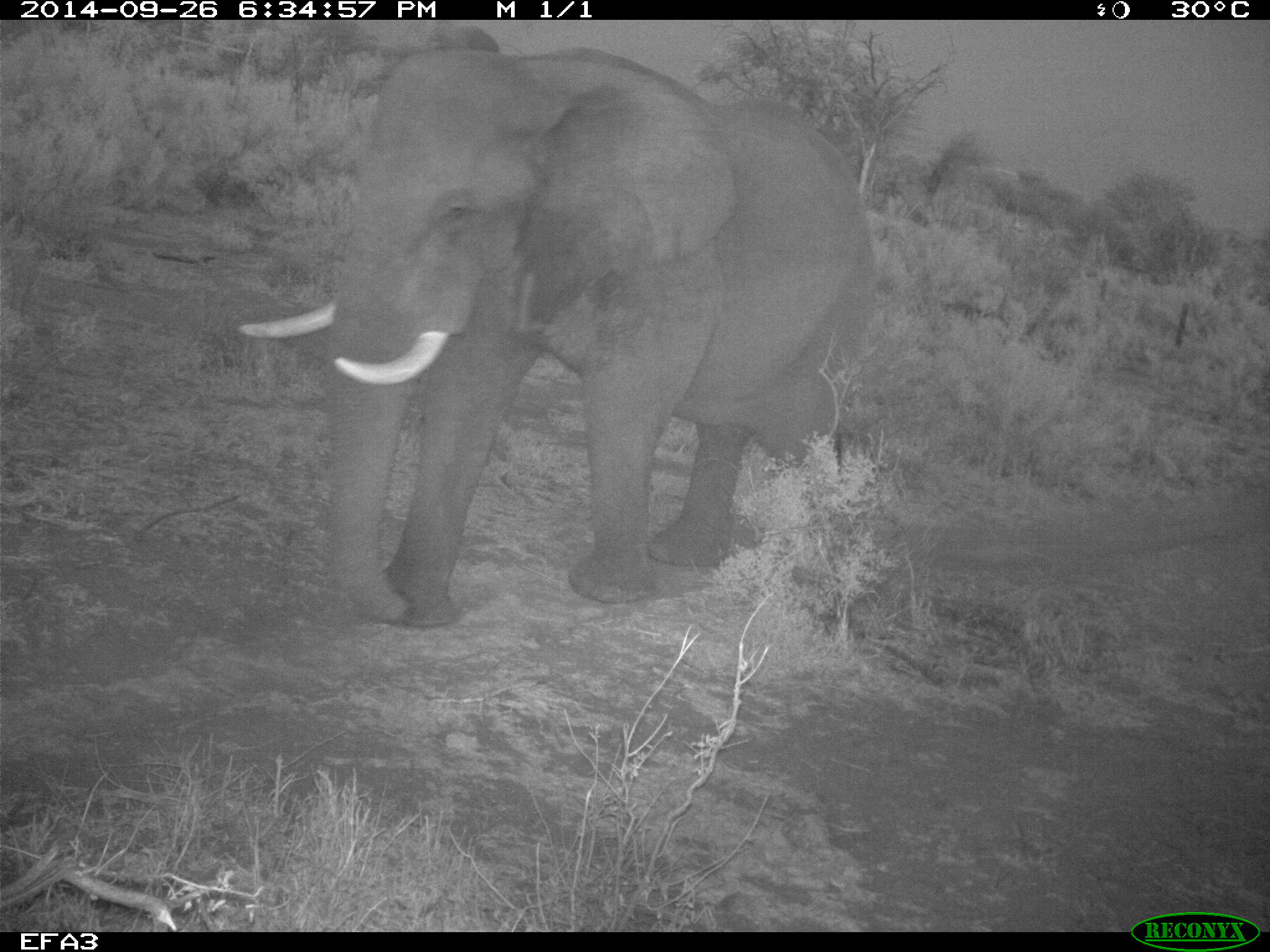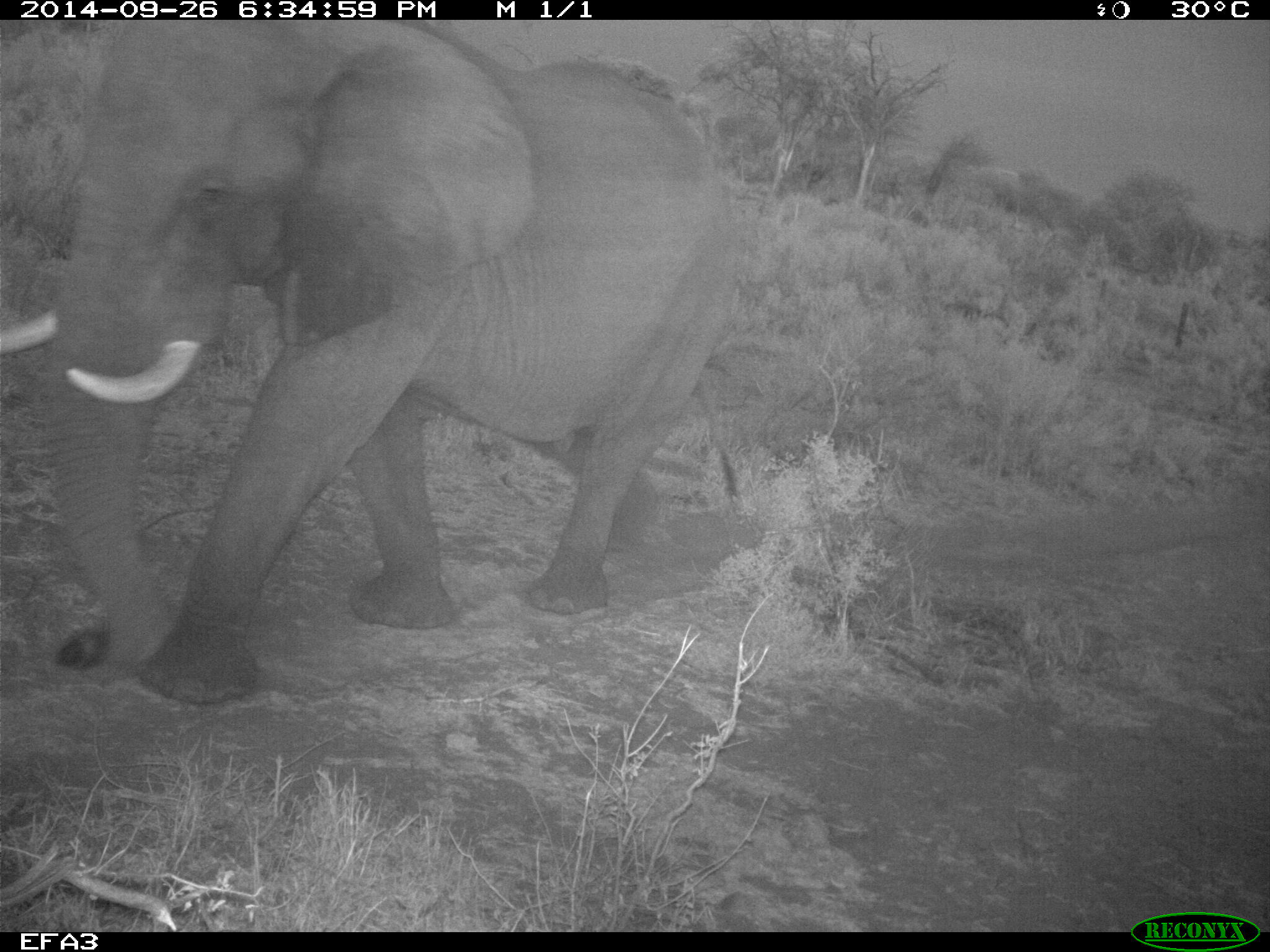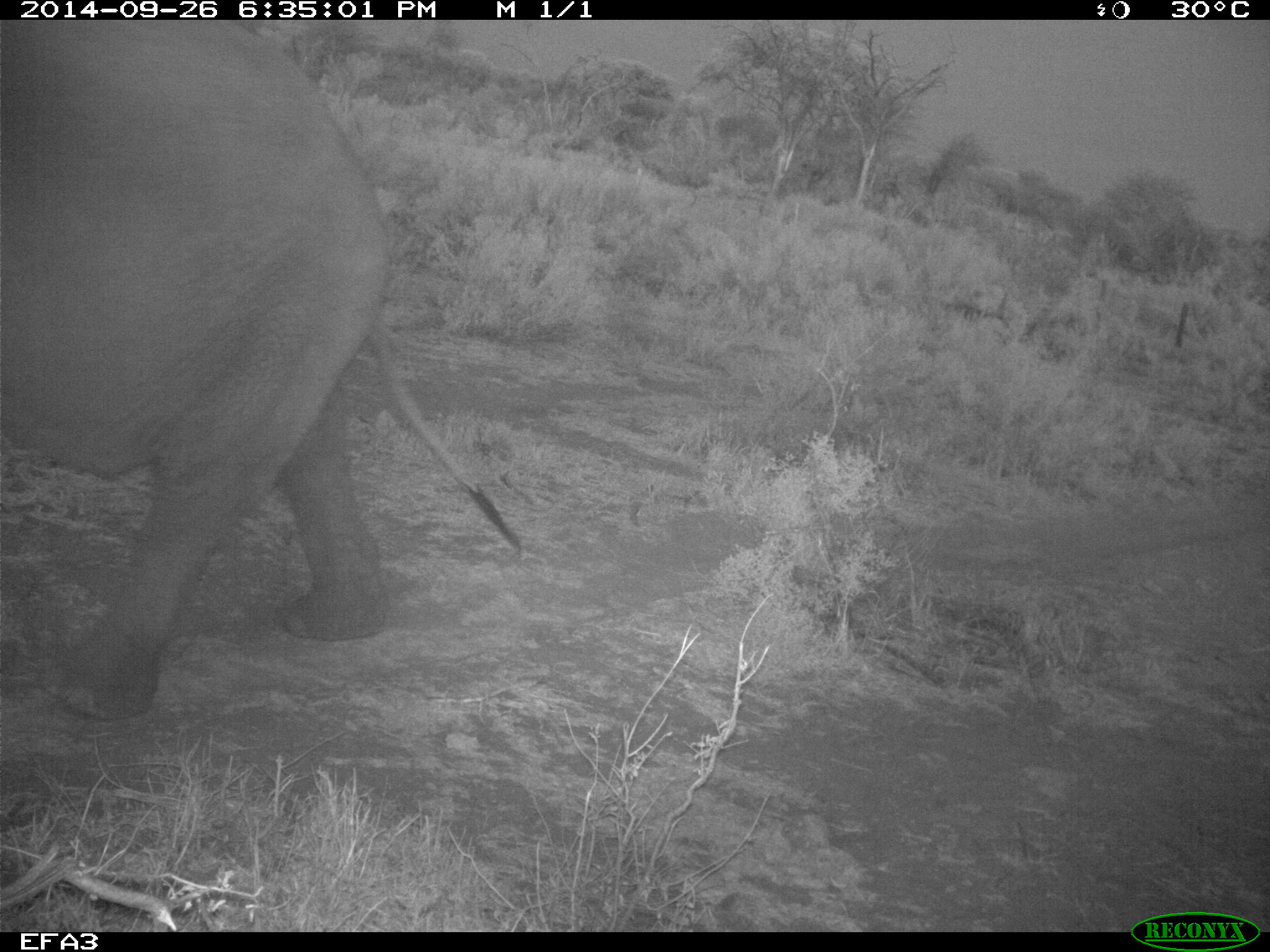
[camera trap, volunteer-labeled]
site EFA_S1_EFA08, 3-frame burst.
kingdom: Animalia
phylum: Chordata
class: Mammalia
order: Proboscidea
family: Elephantidae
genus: Loxodonta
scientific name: Loxodonta africana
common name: african bush elephant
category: elephant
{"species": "elephant (african bush elephant) (Loxodonta africana)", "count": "1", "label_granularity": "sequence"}